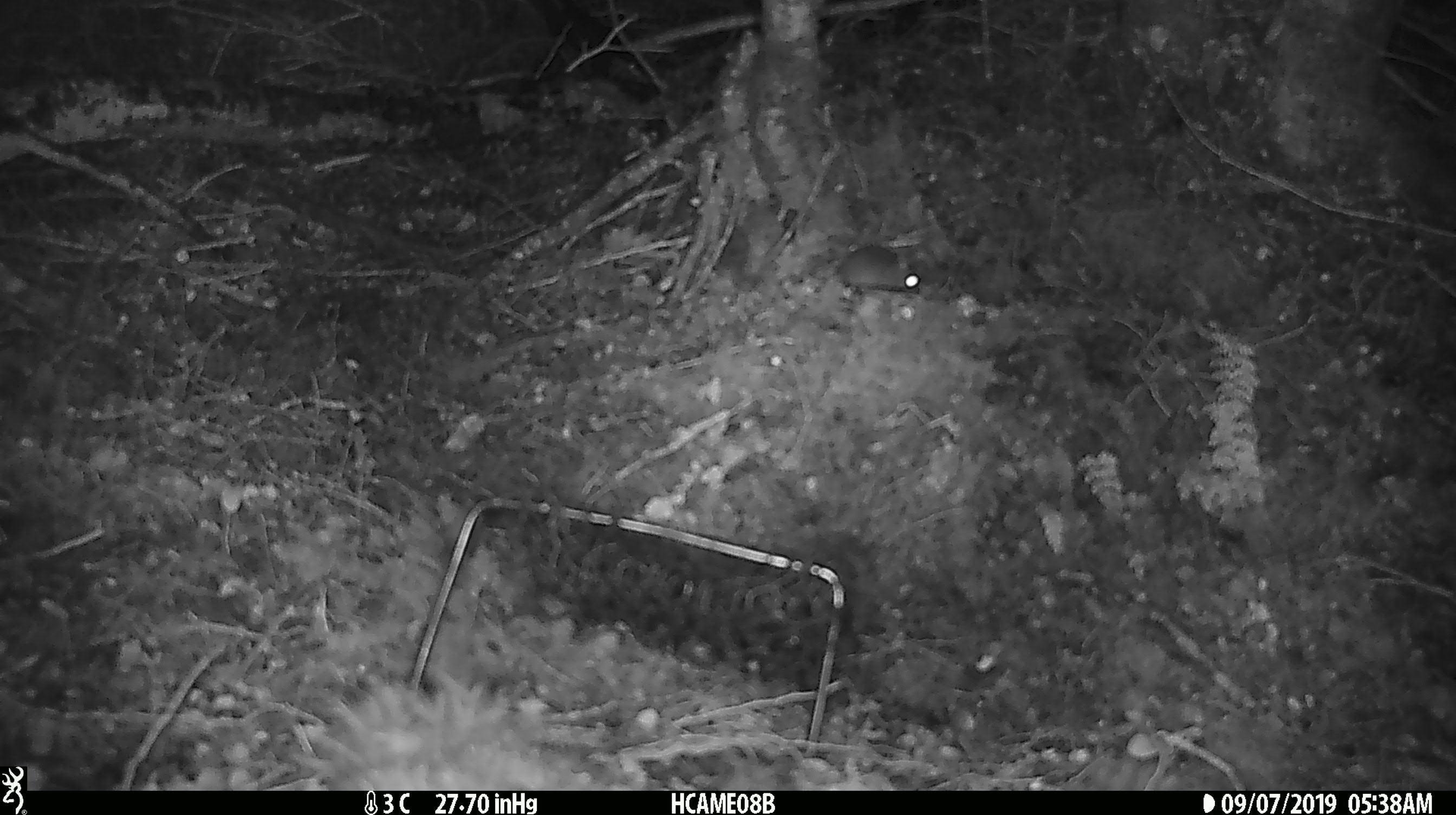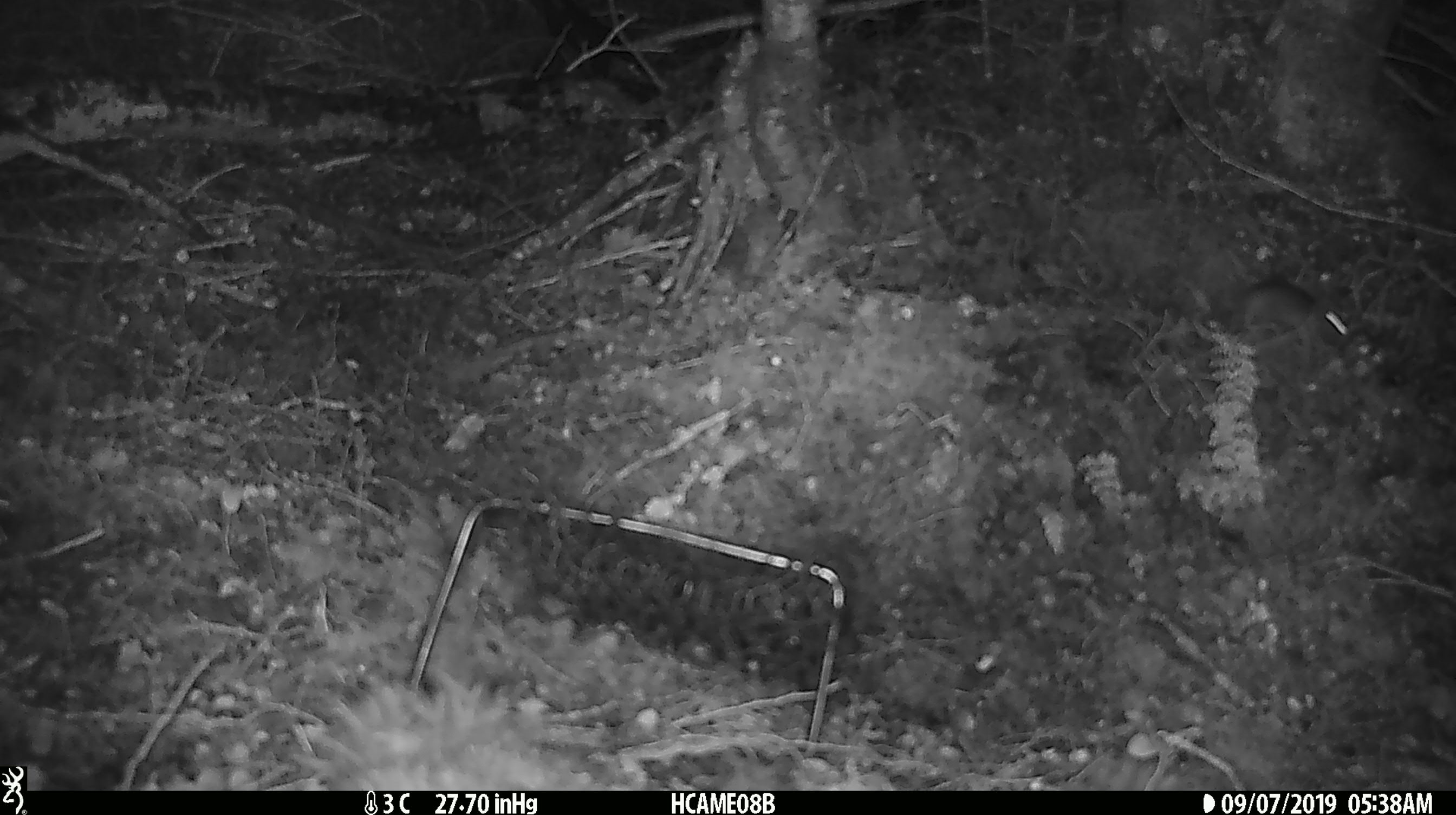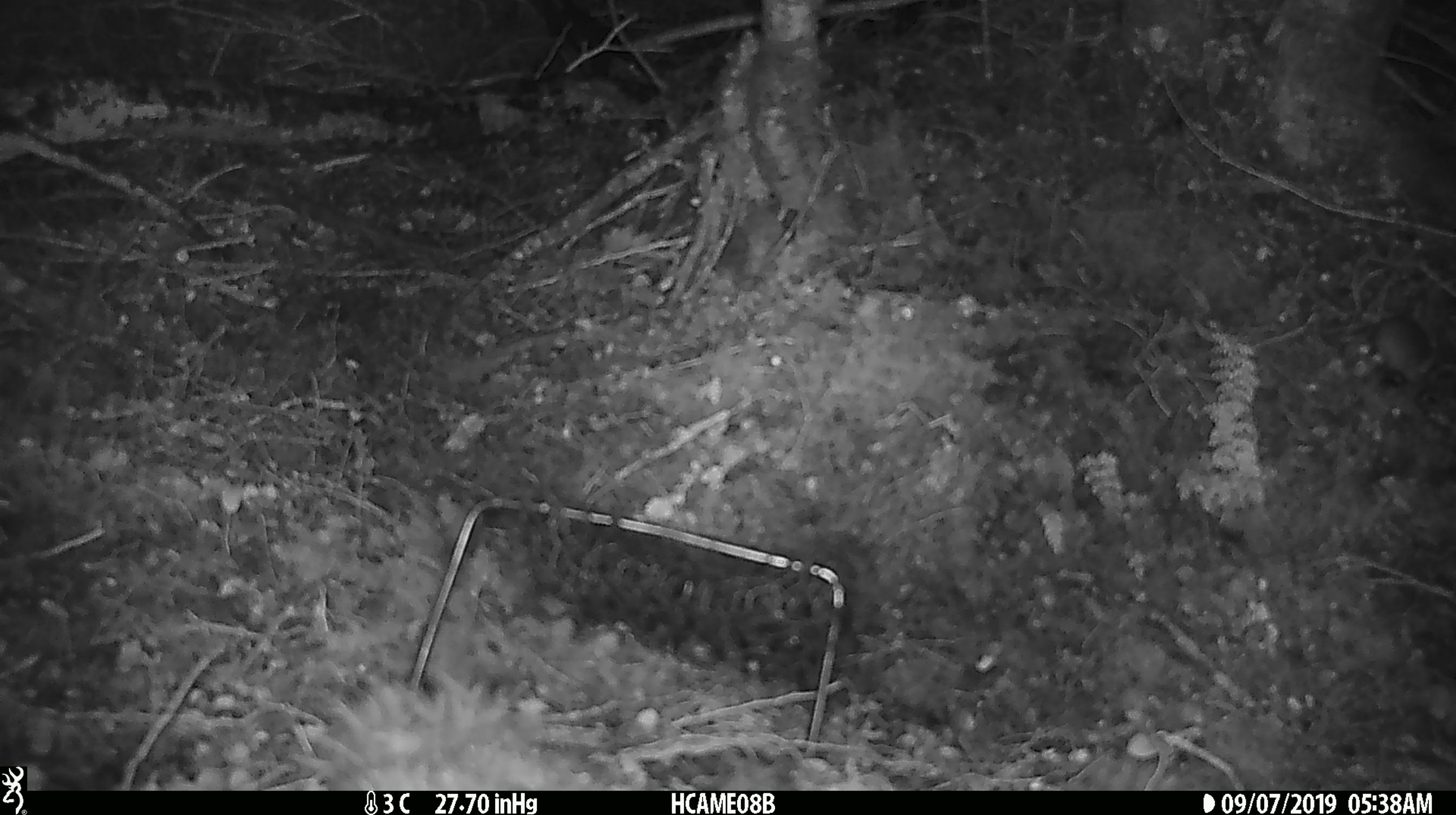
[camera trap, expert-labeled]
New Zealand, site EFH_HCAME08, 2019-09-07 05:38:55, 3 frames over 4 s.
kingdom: Animalia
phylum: Chordata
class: Mammalia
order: Rodentia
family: Muridae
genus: Mus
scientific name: Mus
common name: mouse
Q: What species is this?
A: Mouse (Mus).